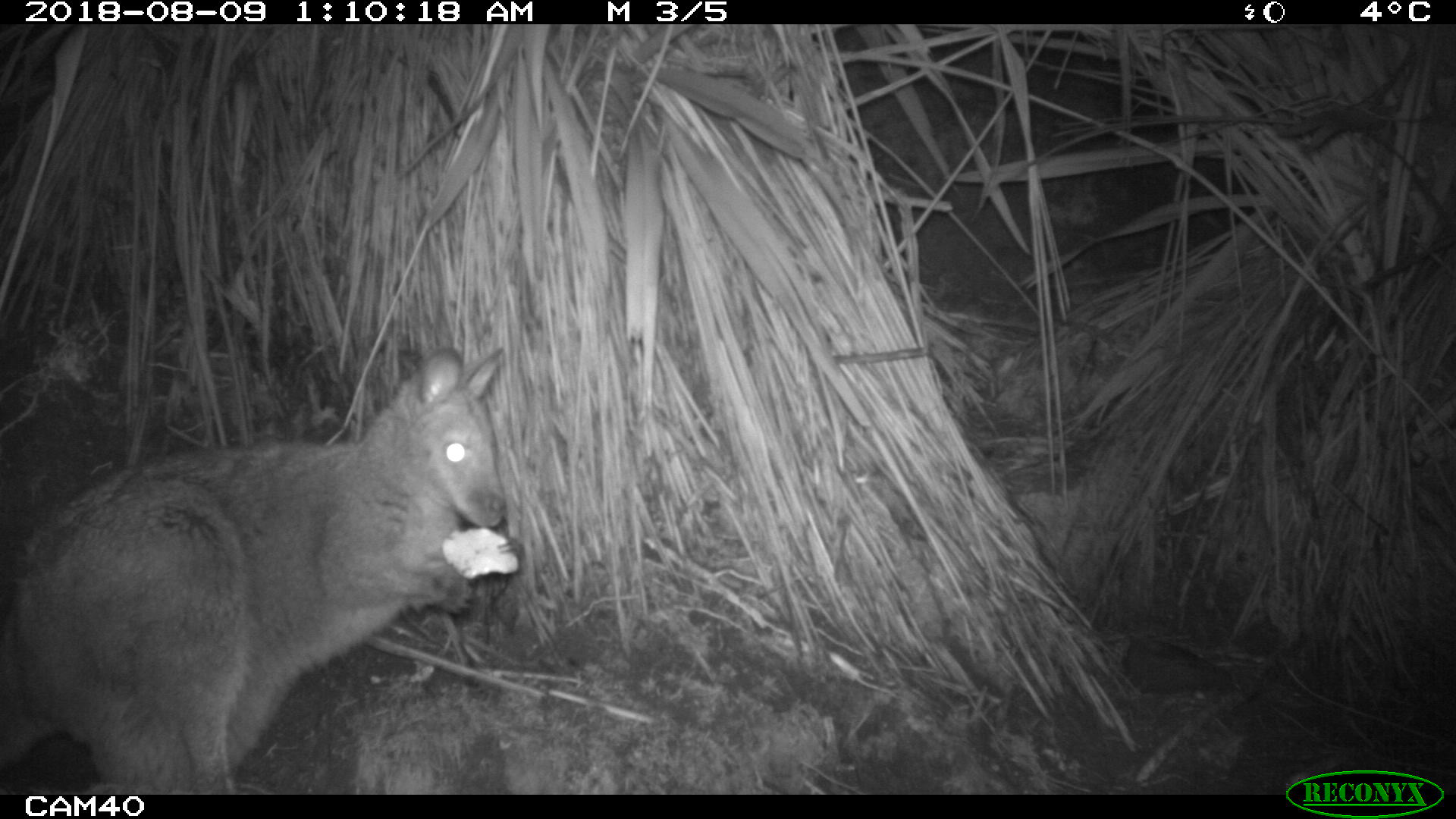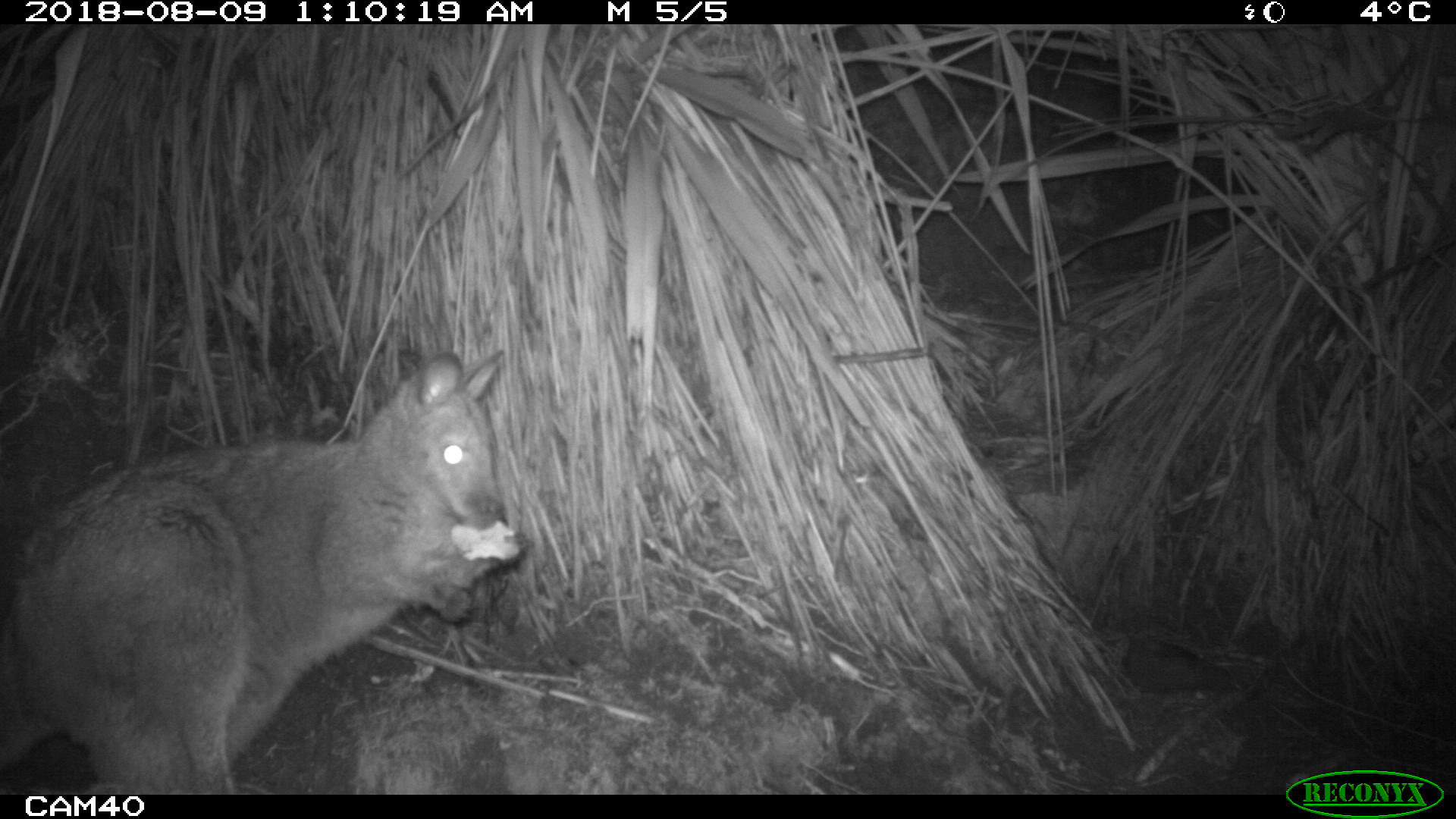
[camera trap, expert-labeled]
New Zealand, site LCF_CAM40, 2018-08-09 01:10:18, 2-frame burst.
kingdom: Animalia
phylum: Chordata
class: Mammalia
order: Diprotodontia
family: Macropodidae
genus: Notamacropus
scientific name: Notamacropus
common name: wallaby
Wallaby (Notamacropus).